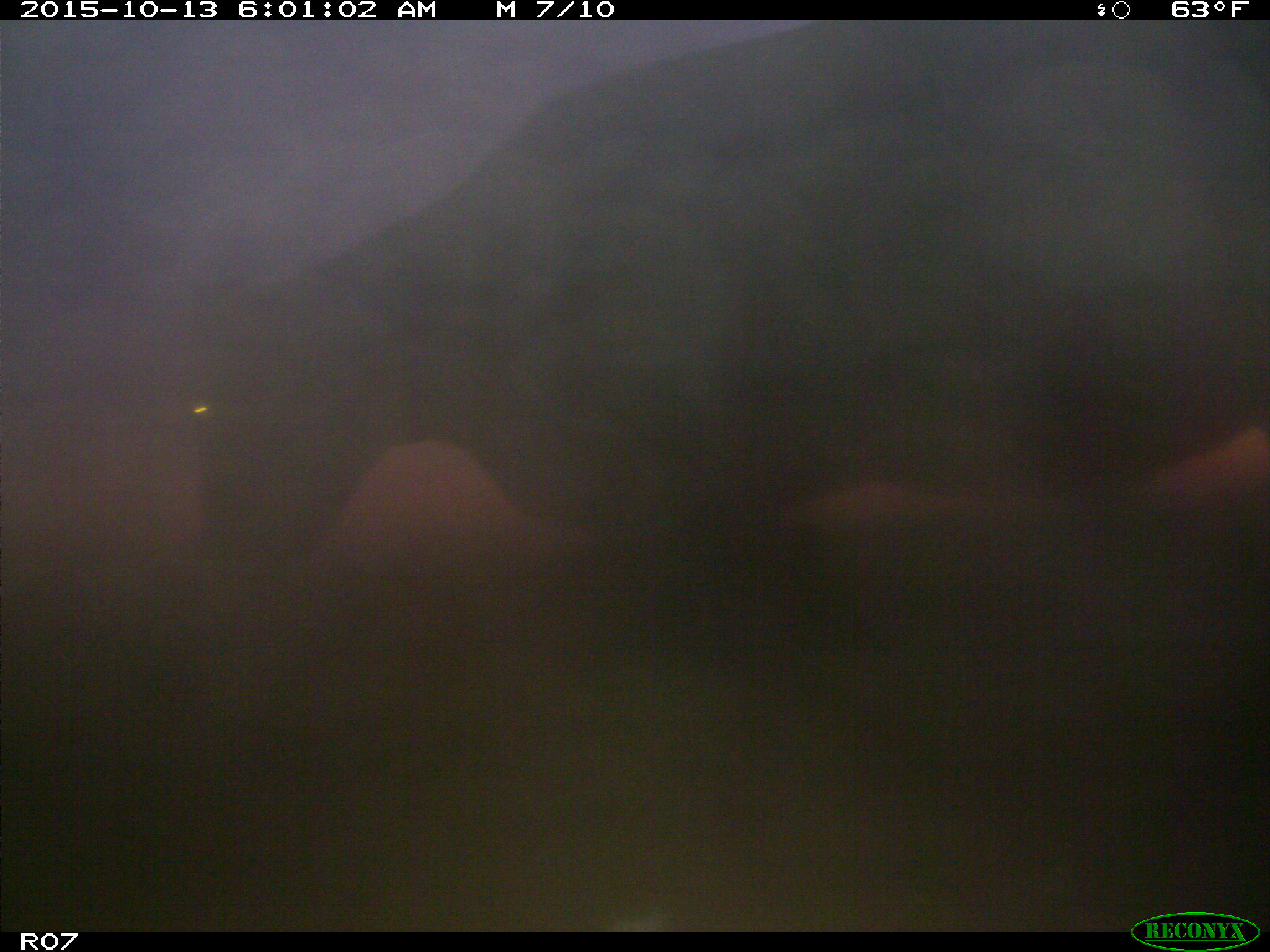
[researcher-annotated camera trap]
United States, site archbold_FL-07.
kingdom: Animalia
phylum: Chordata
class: Mammalia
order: Artiodactyla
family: Bovidae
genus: Bos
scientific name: Bos taurus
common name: domestic cow